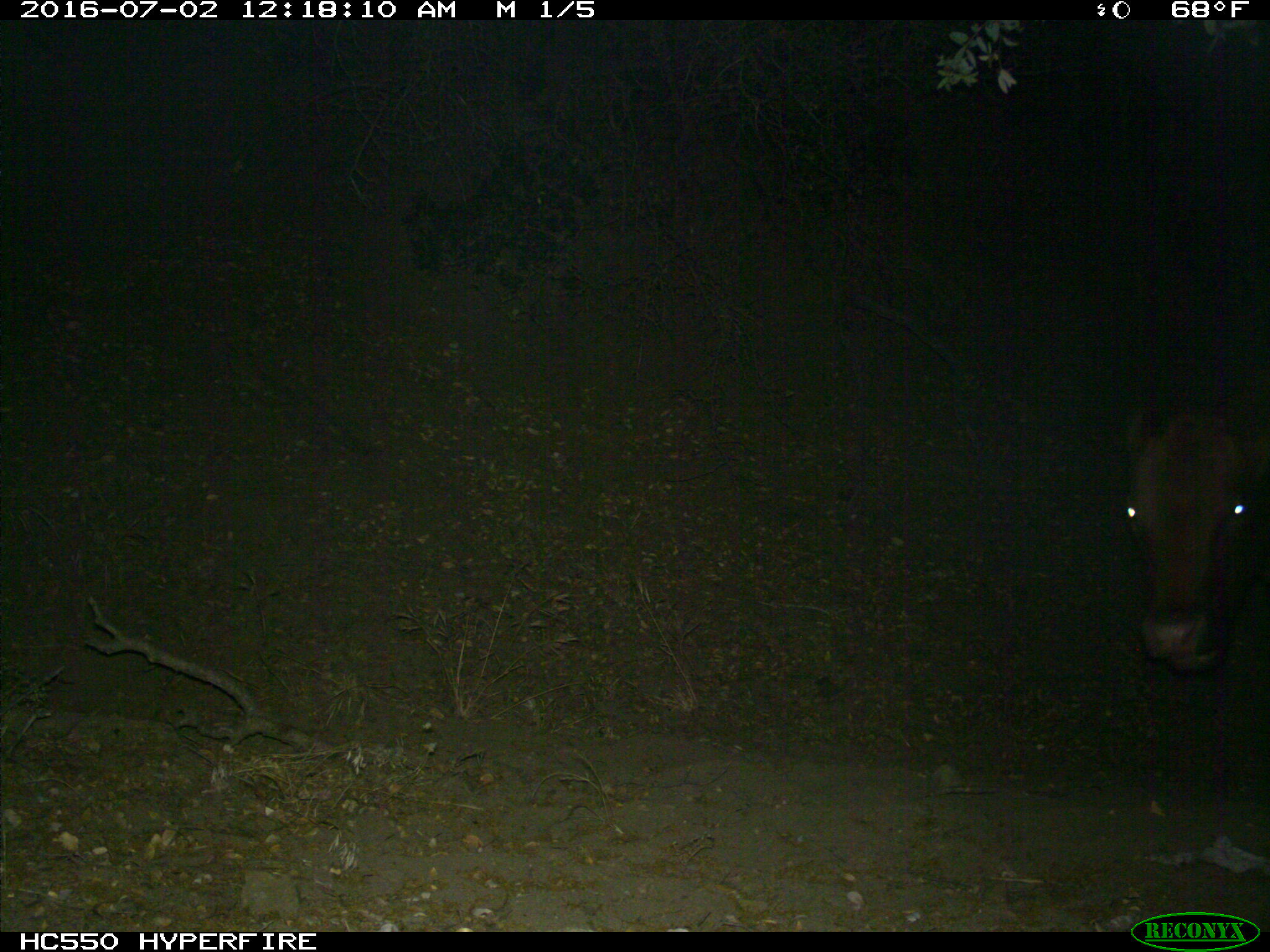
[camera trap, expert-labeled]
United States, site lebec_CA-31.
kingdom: Animalia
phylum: Chordata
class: Mammalia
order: Artiodactyla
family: Bovidae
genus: Bos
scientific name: Bos taurus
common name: domestic cow